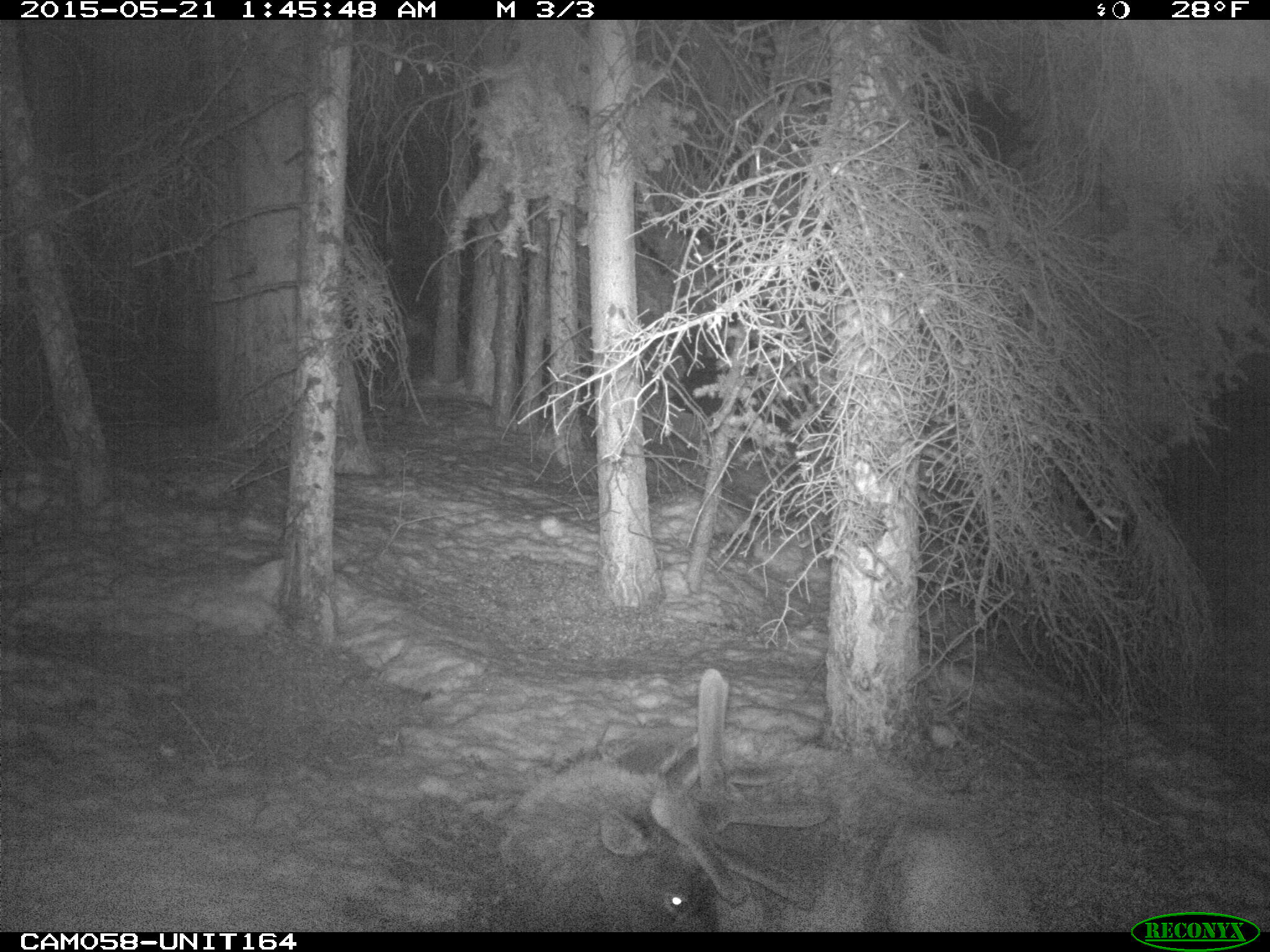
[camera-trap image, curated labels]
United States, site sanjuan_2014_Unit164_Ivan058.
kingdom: Animalia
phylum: Chordata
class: Mammalia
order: Artiodactyla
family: Cervidae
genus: Cervus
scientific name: Cervus elaphus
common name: red deer